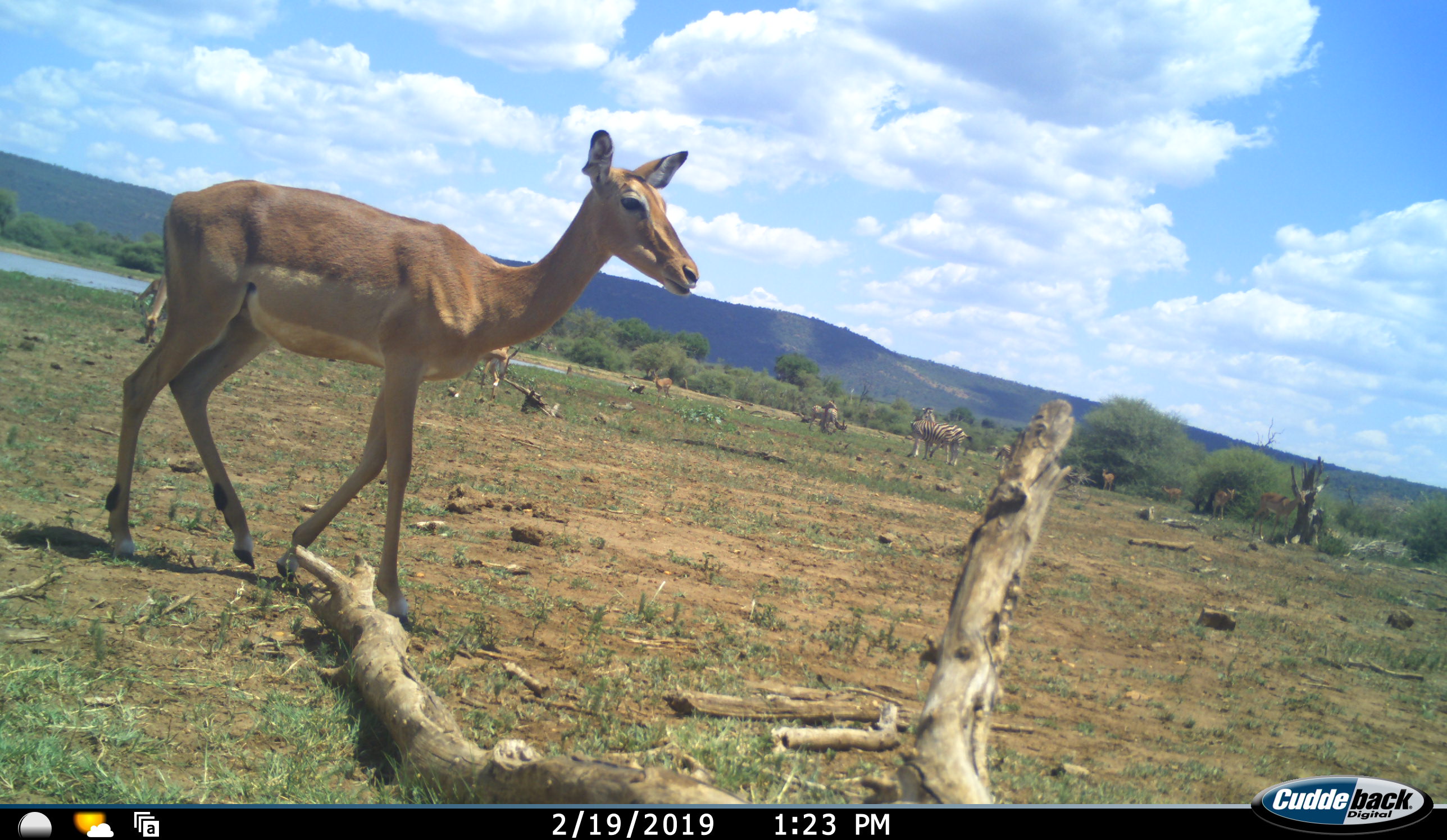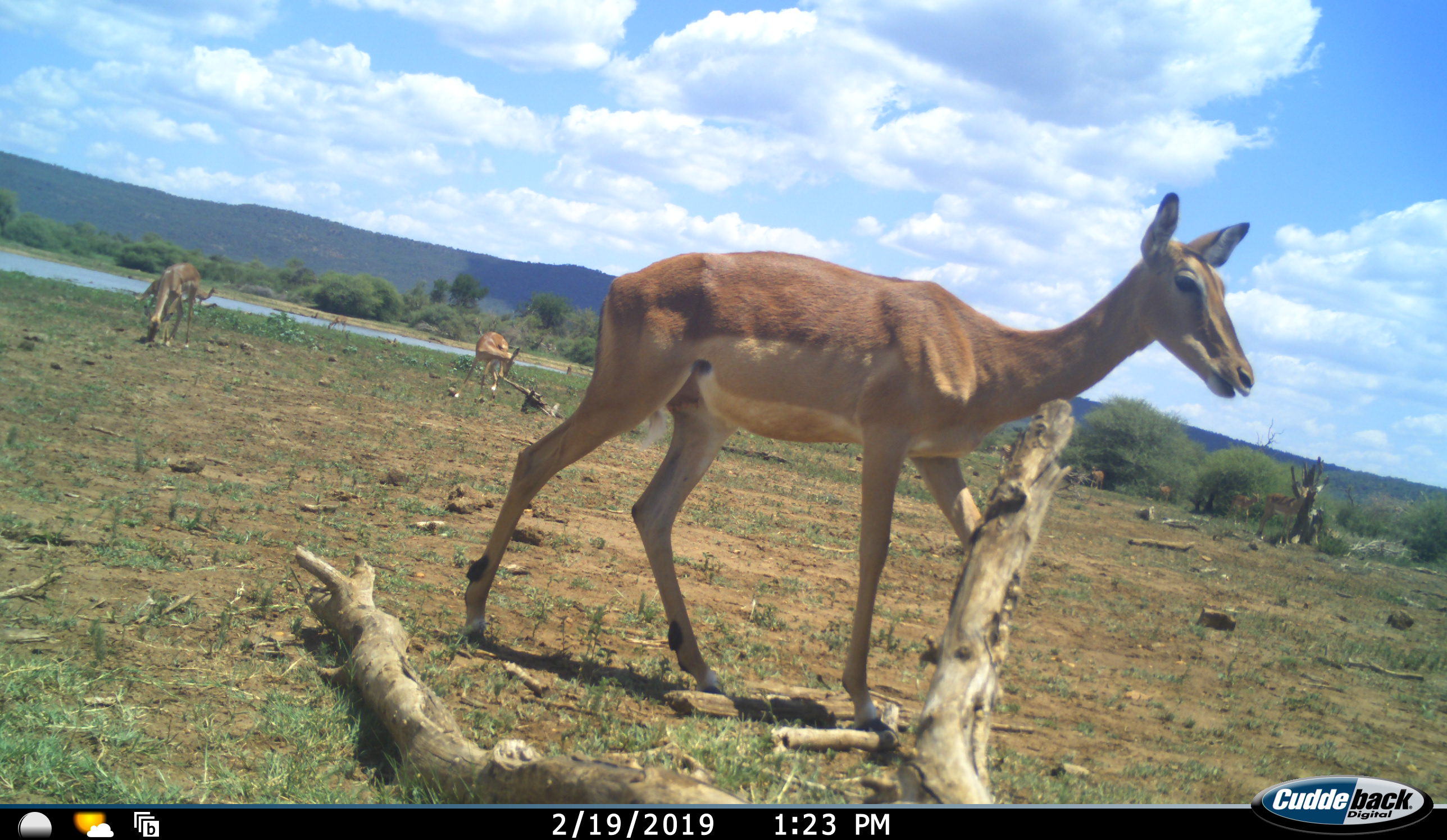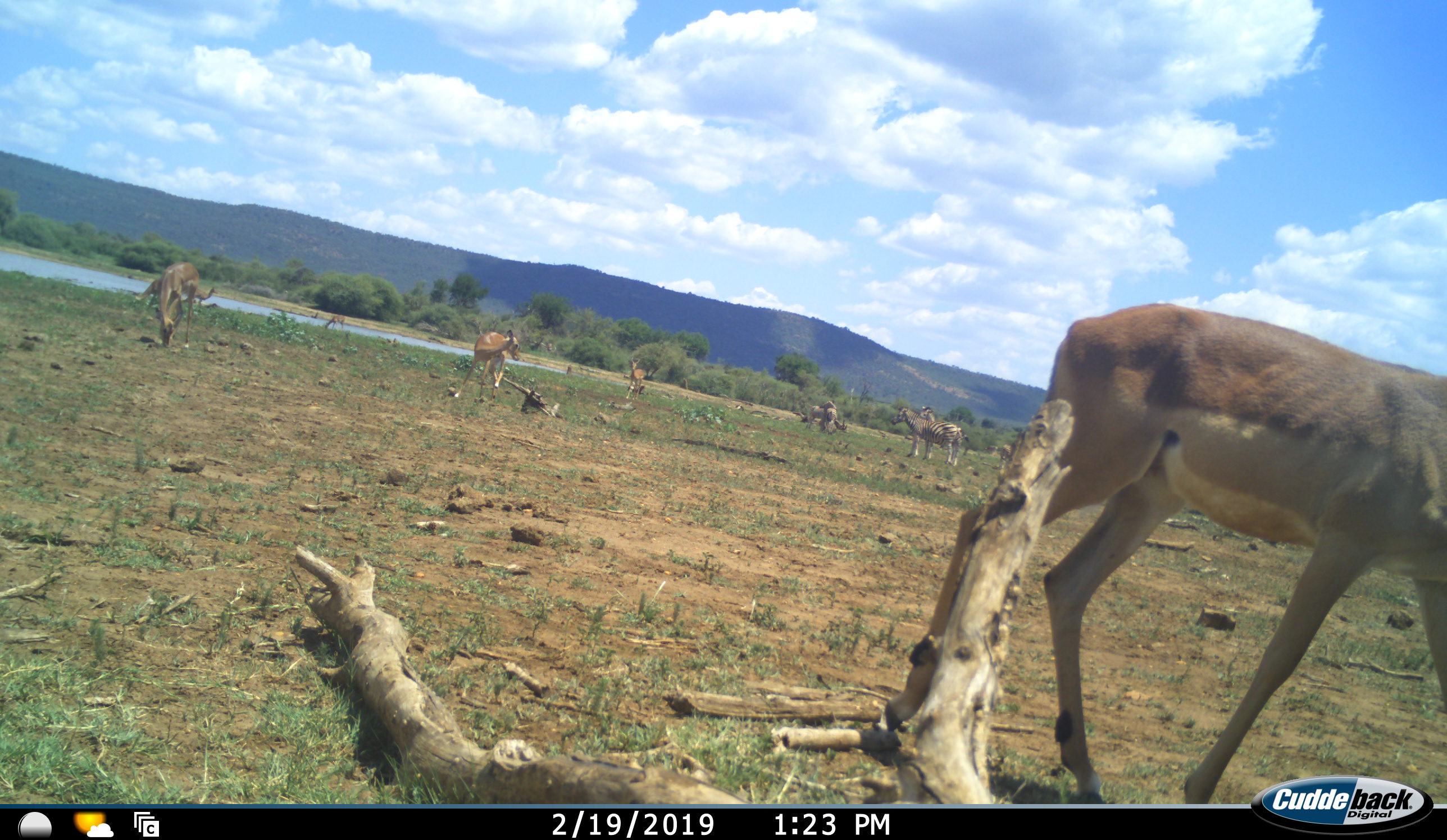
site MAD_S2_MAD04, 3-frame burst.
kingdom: Animalia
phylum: Chordata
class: Mammalia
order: Artiodactyla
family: Bovidae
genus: Aepyceros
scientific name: Aepyceros melampus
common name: impala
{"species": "impala (Aepyceros melampus)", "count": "8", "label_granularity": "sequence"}